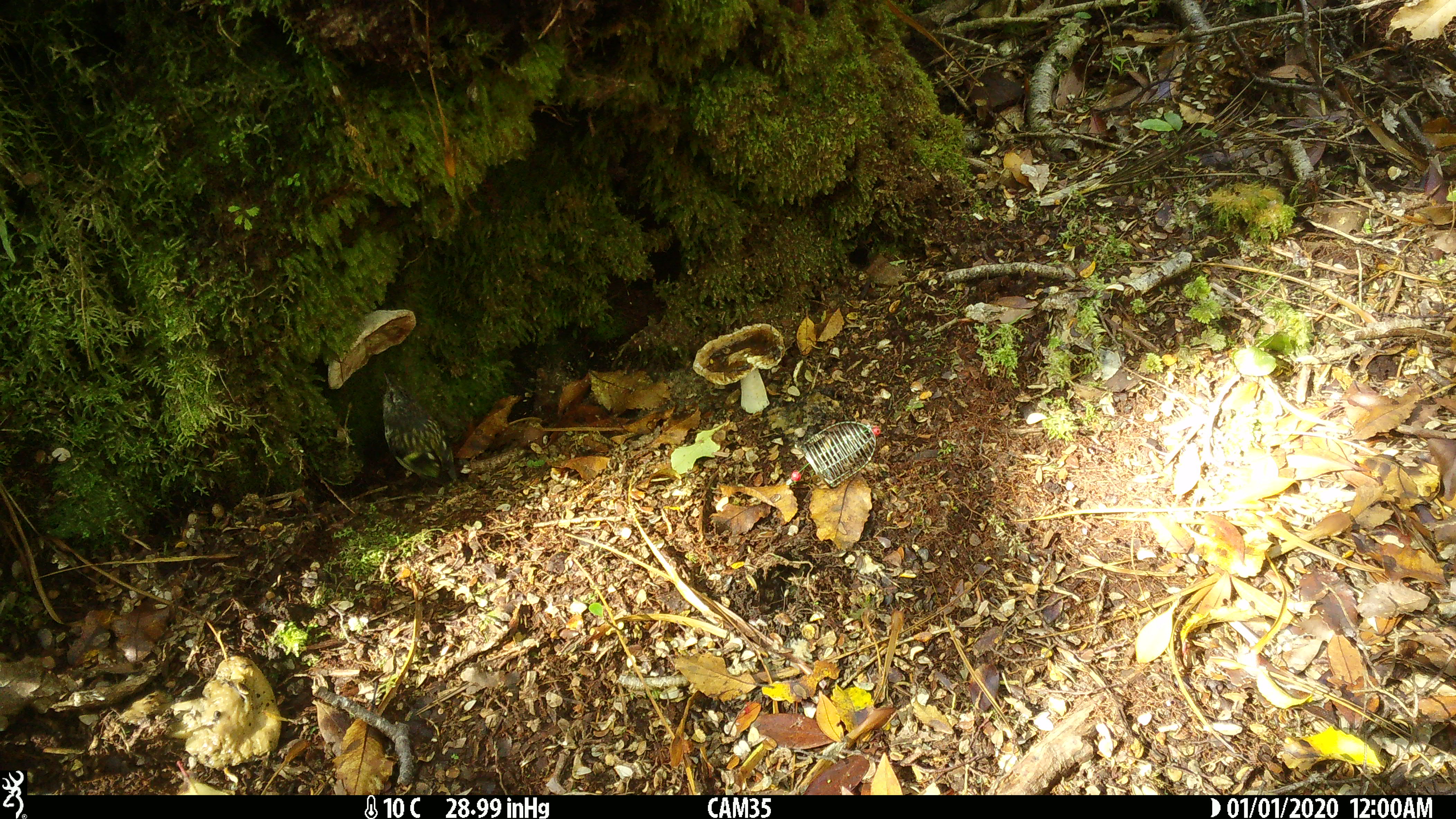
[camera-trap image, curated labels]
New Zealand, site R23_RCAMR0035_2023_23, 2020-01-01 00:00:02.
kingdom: Animalia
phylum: Chordata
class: Aves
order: Passeriformes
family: Acanthisittidae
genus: Acanthisitta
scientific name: Acanthisitta chloris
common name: rifleman